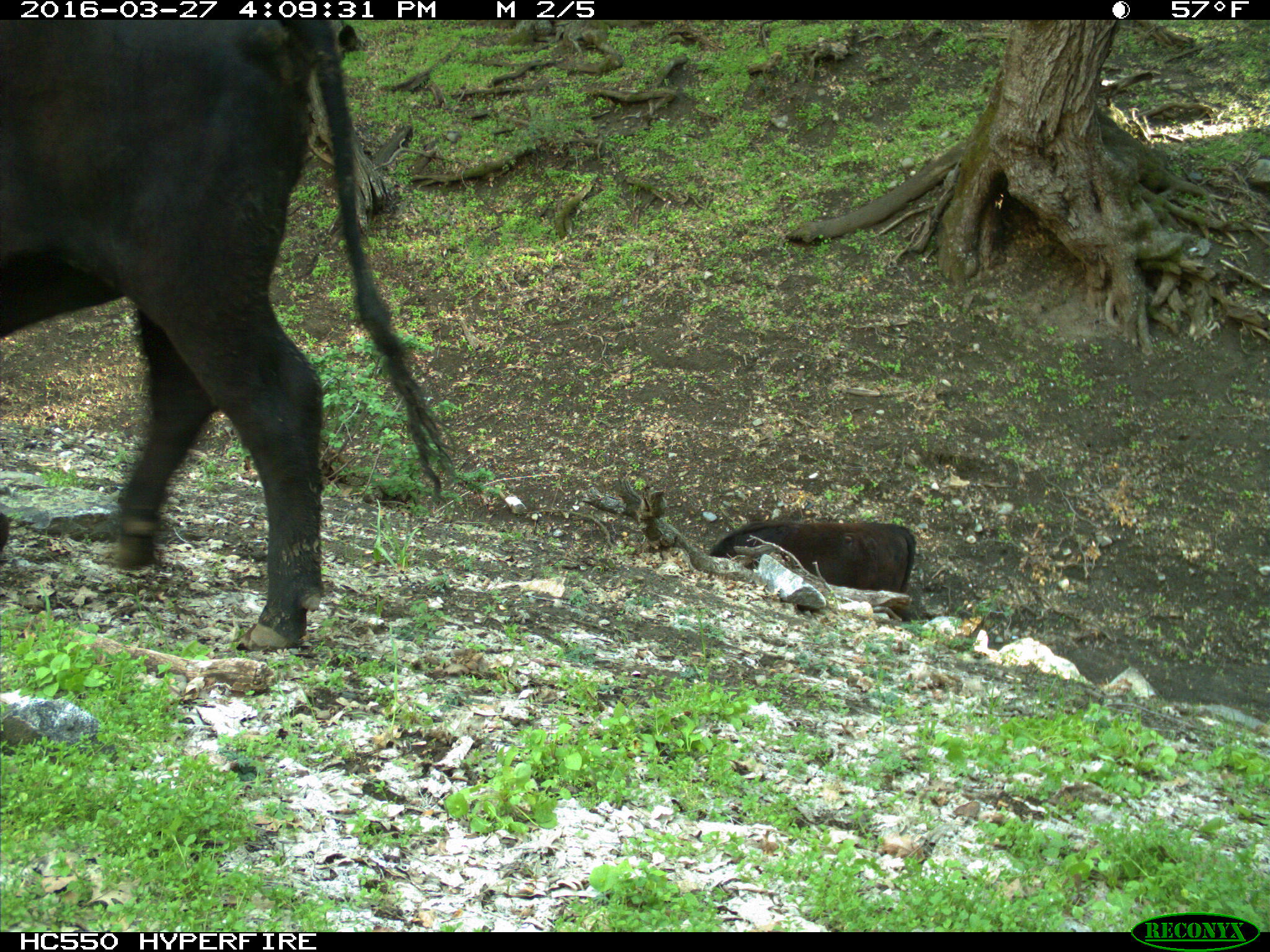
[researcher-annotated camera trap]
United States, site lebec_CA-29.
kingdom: Animalia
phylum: Chordata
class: Mammalia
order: Artiodactyla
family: Bovidae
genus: Bos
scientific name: Bos taurus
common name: domestic cow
Bos taurus (domestic cow).